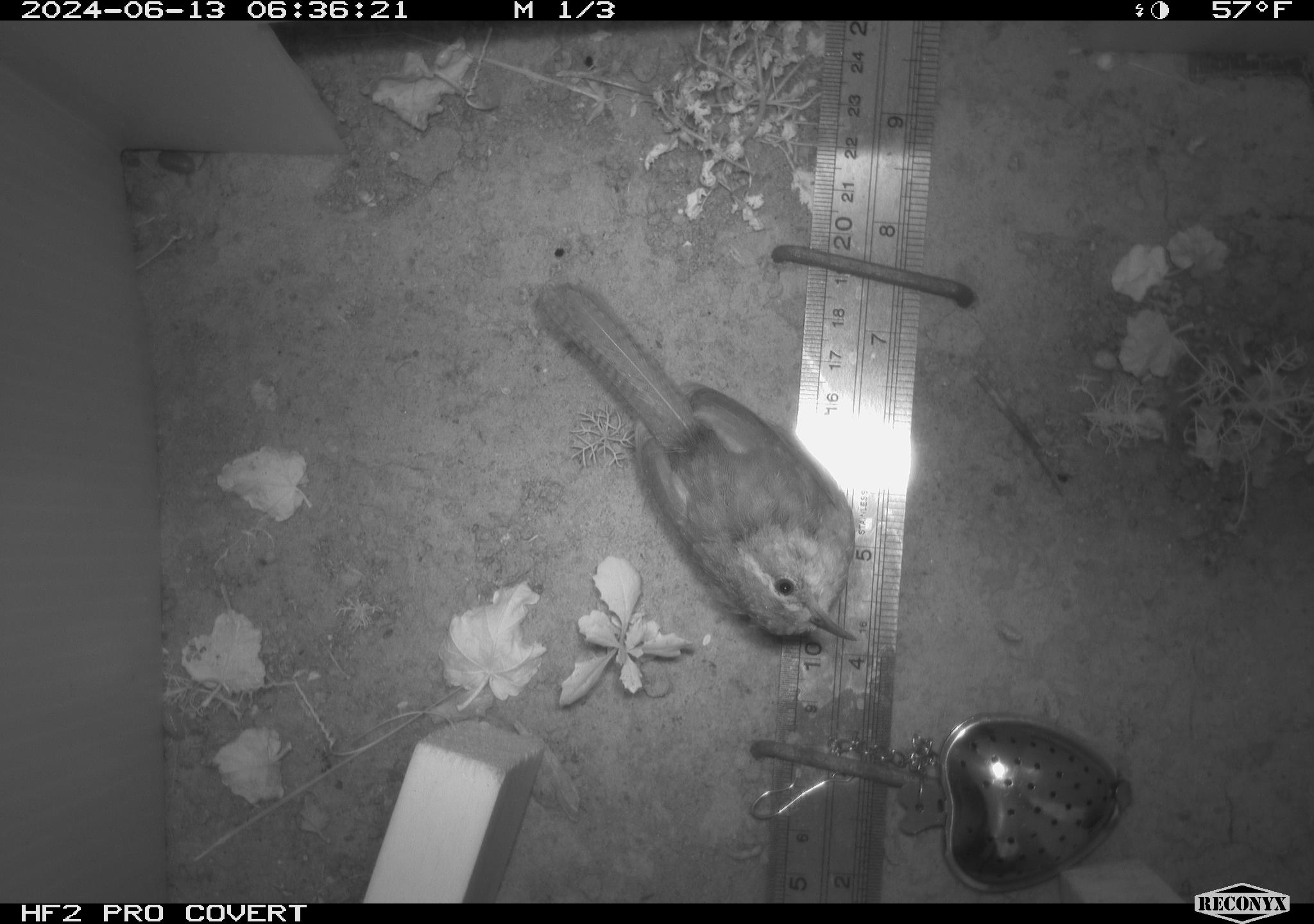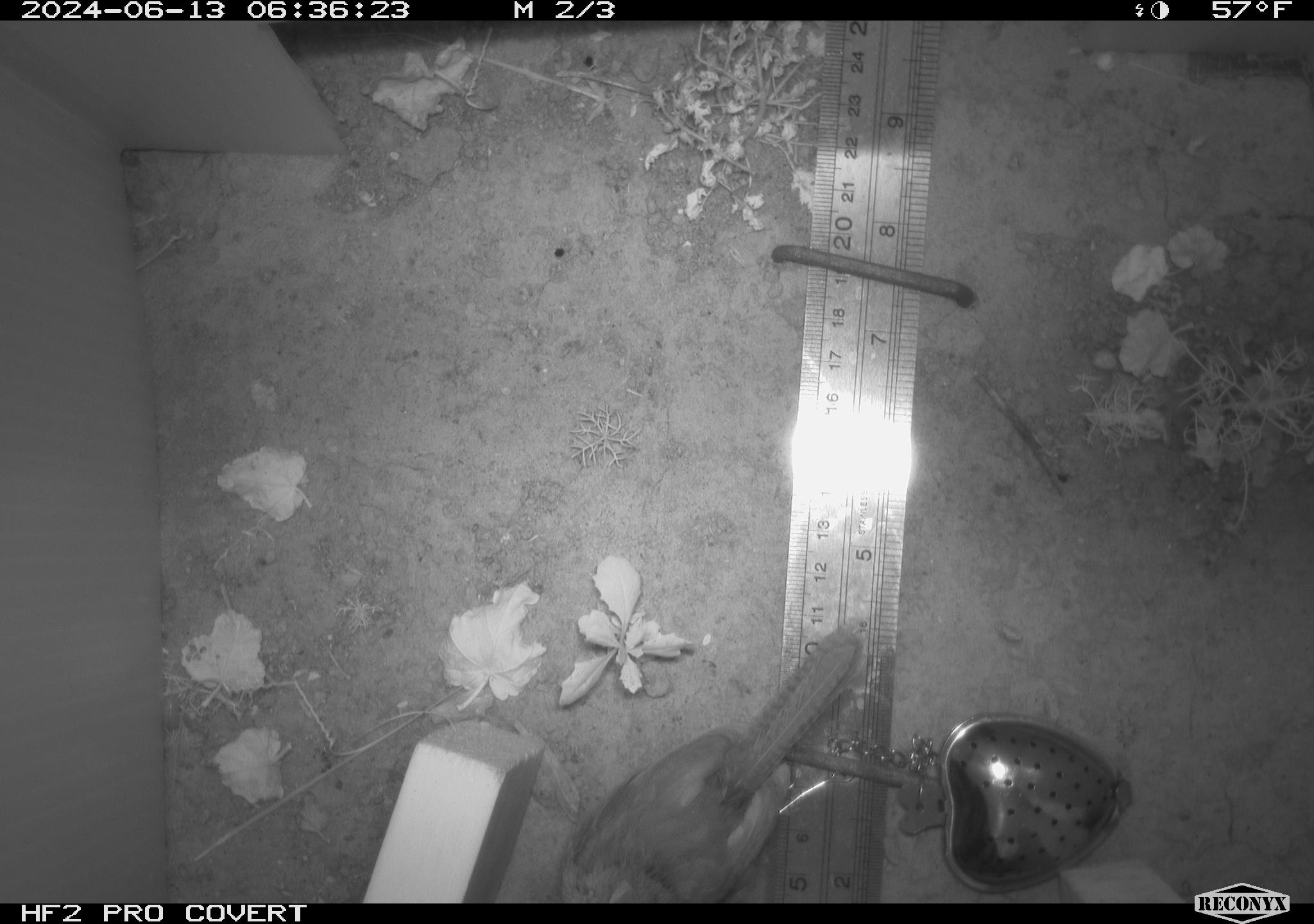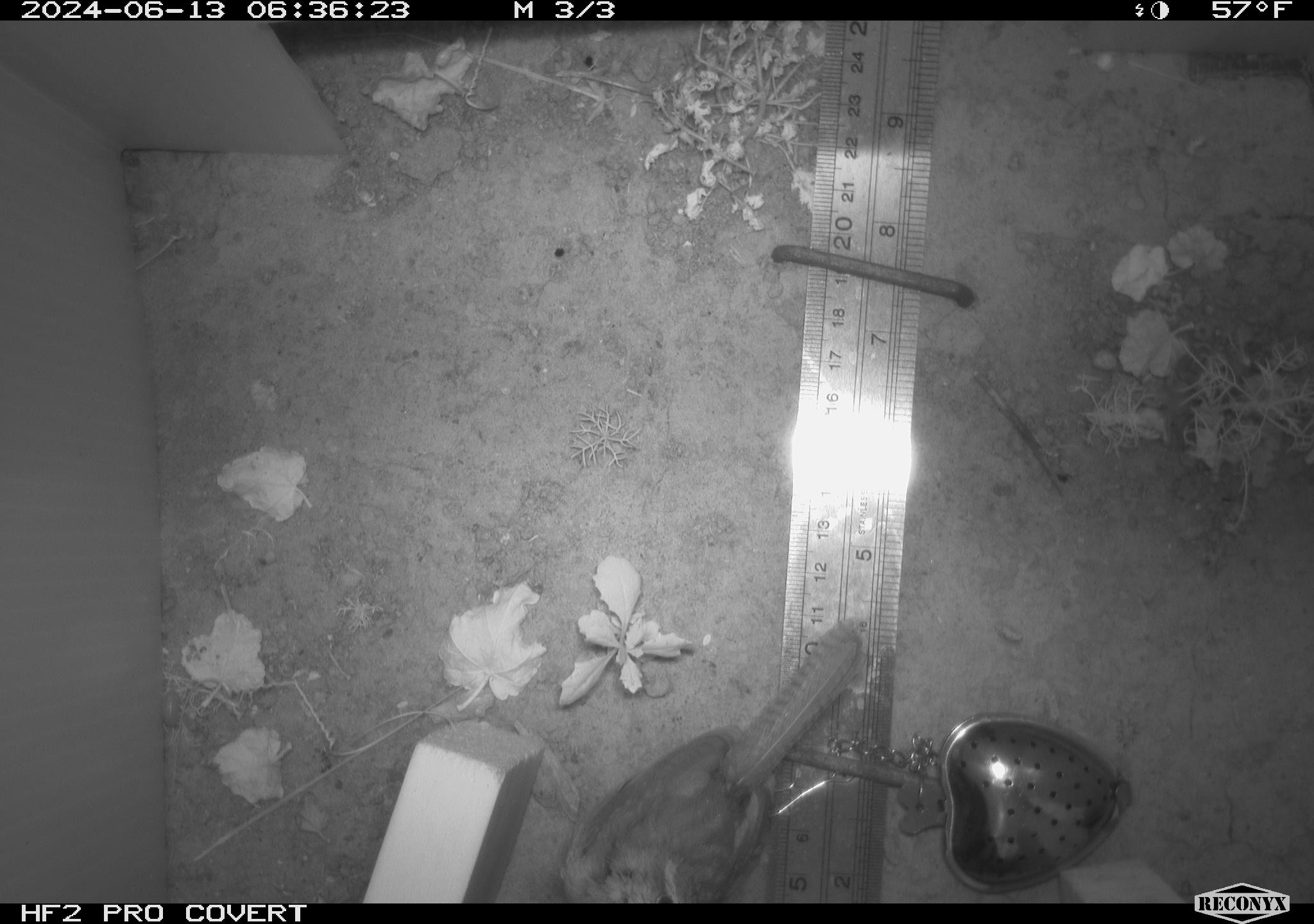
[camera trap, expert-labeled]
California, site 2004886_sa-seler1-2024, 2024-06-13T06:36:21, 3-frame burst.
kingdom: Animalia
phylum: Chordata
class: Aves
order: Passeriformes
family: Troglodytidae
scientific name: Troglodytidae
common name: wren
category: troglodytidae family